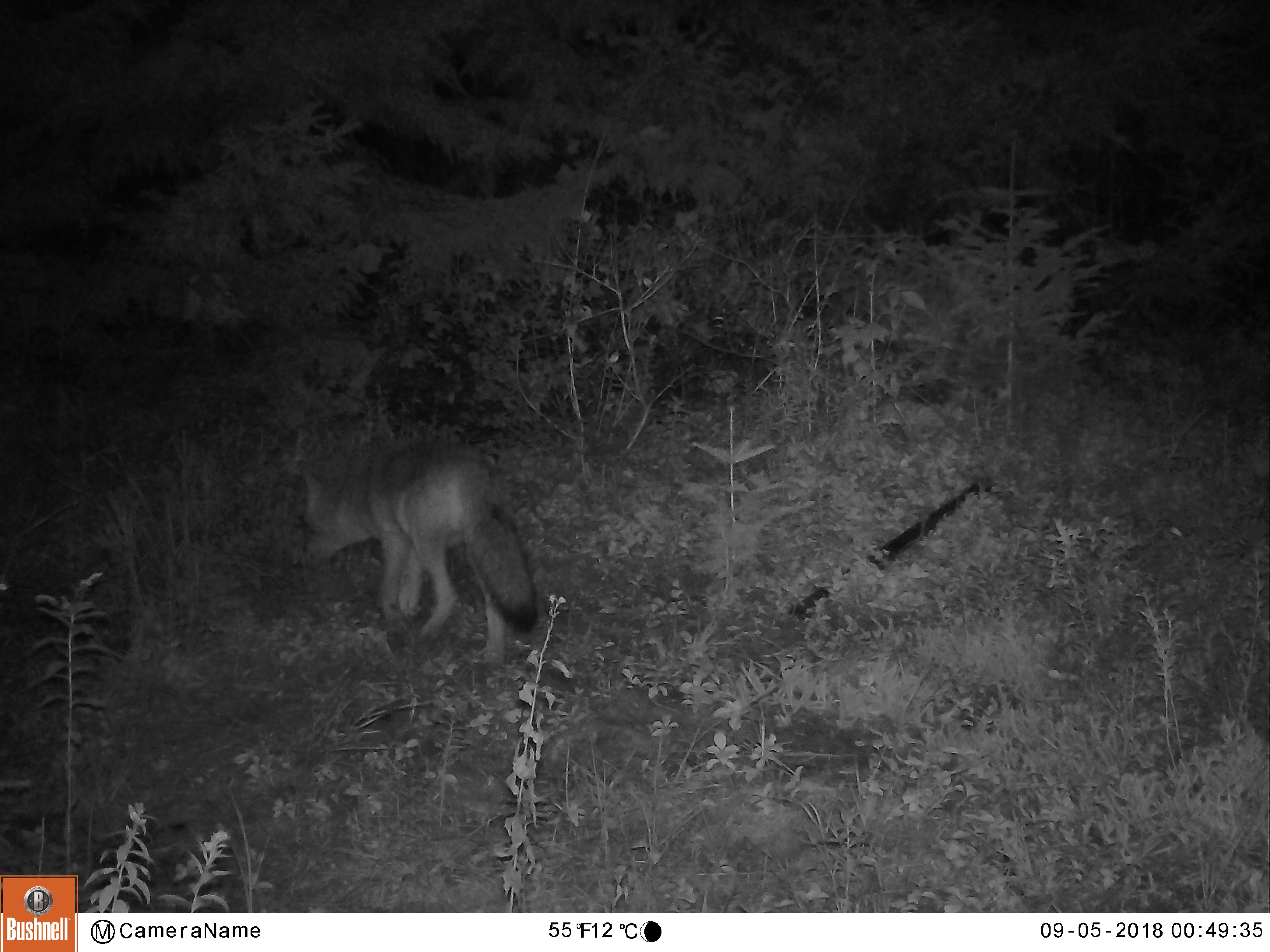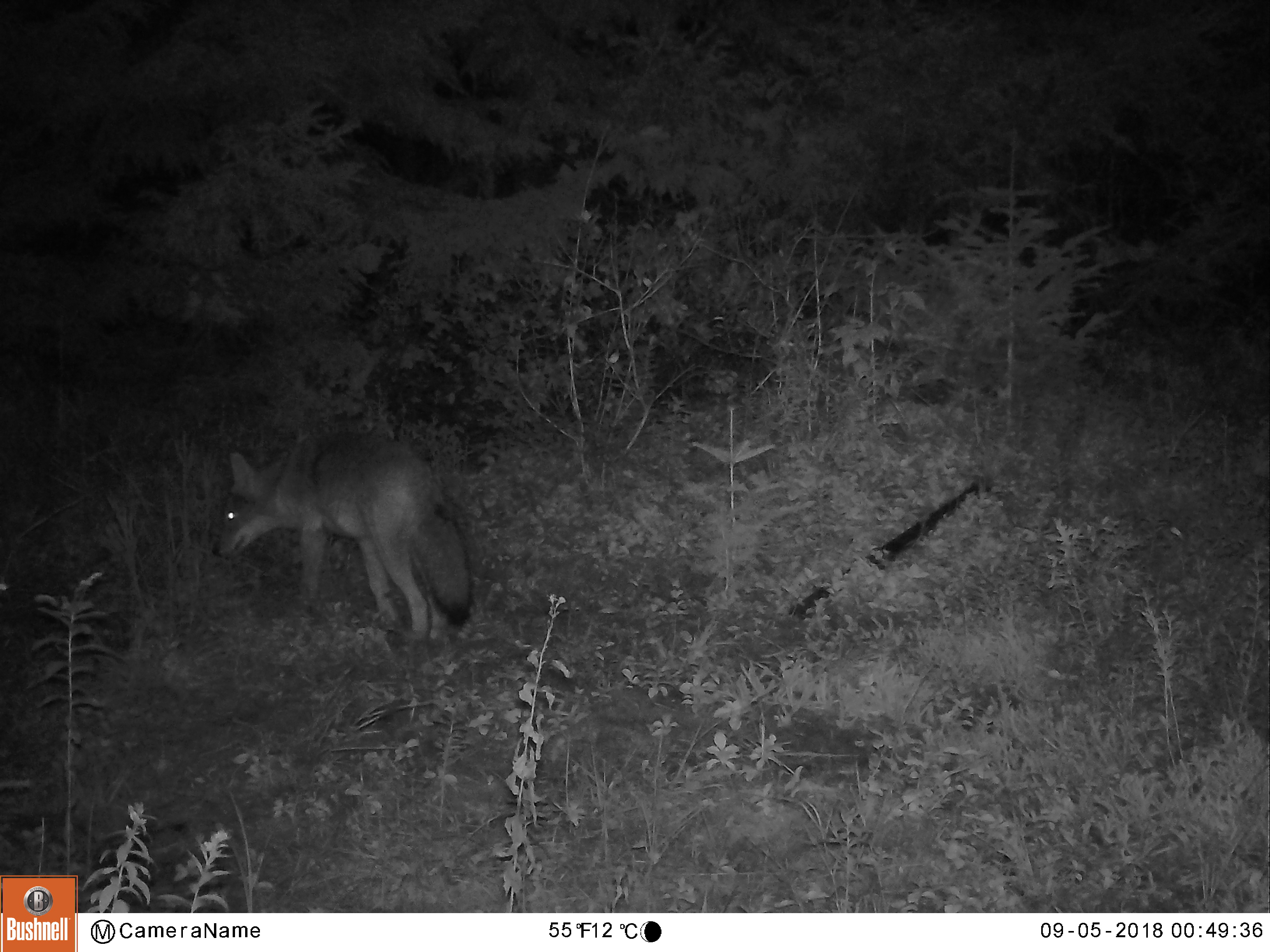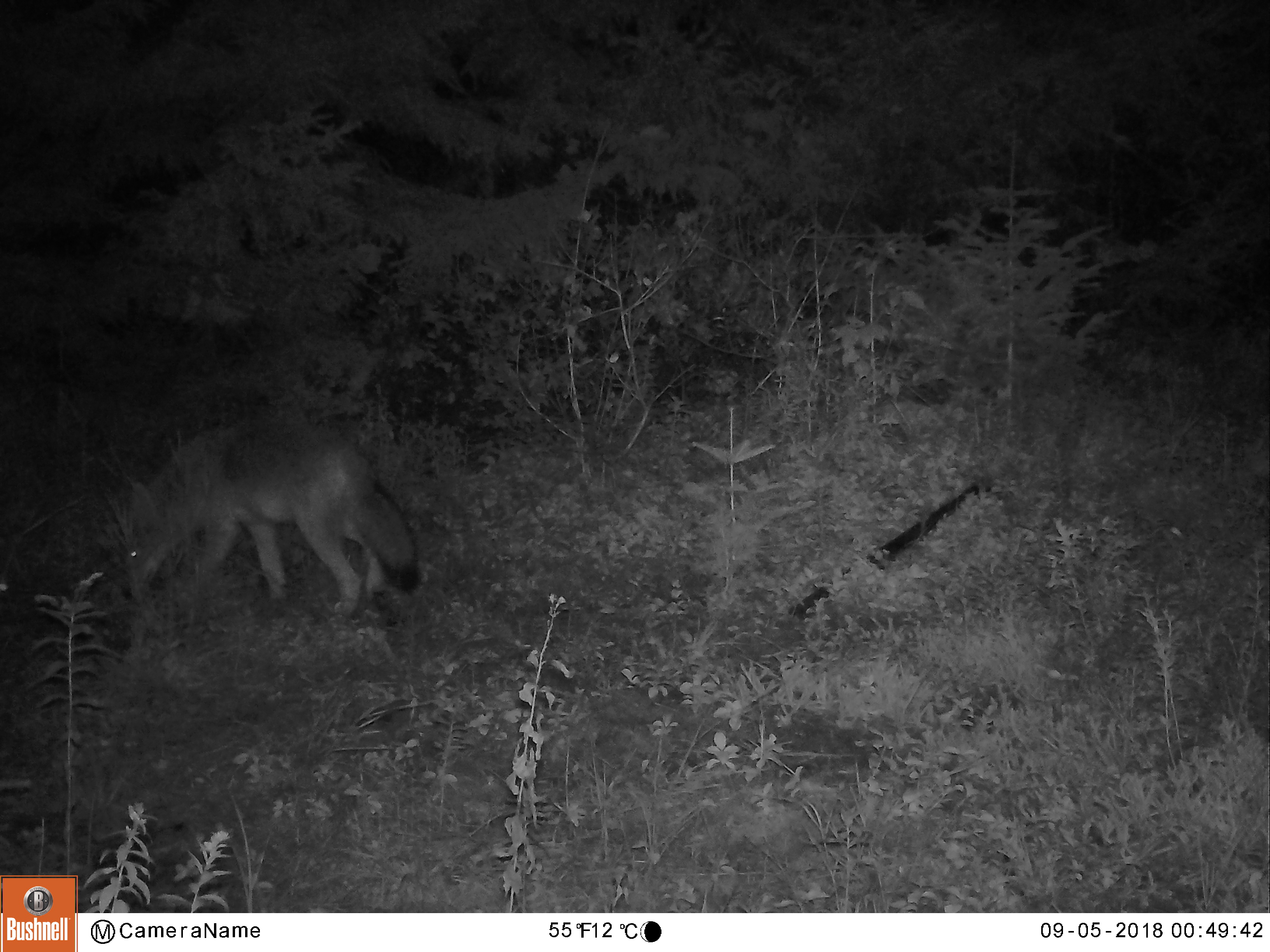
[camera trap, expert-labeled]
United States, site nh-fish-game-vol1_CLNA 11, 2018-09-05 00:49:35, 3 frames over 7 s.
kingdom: Animalia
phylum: Chordata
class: Mammalia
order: Carnivora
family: Canidae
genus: Canis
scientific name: Canis latrans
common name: coyote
Coyote (Canis latrans).